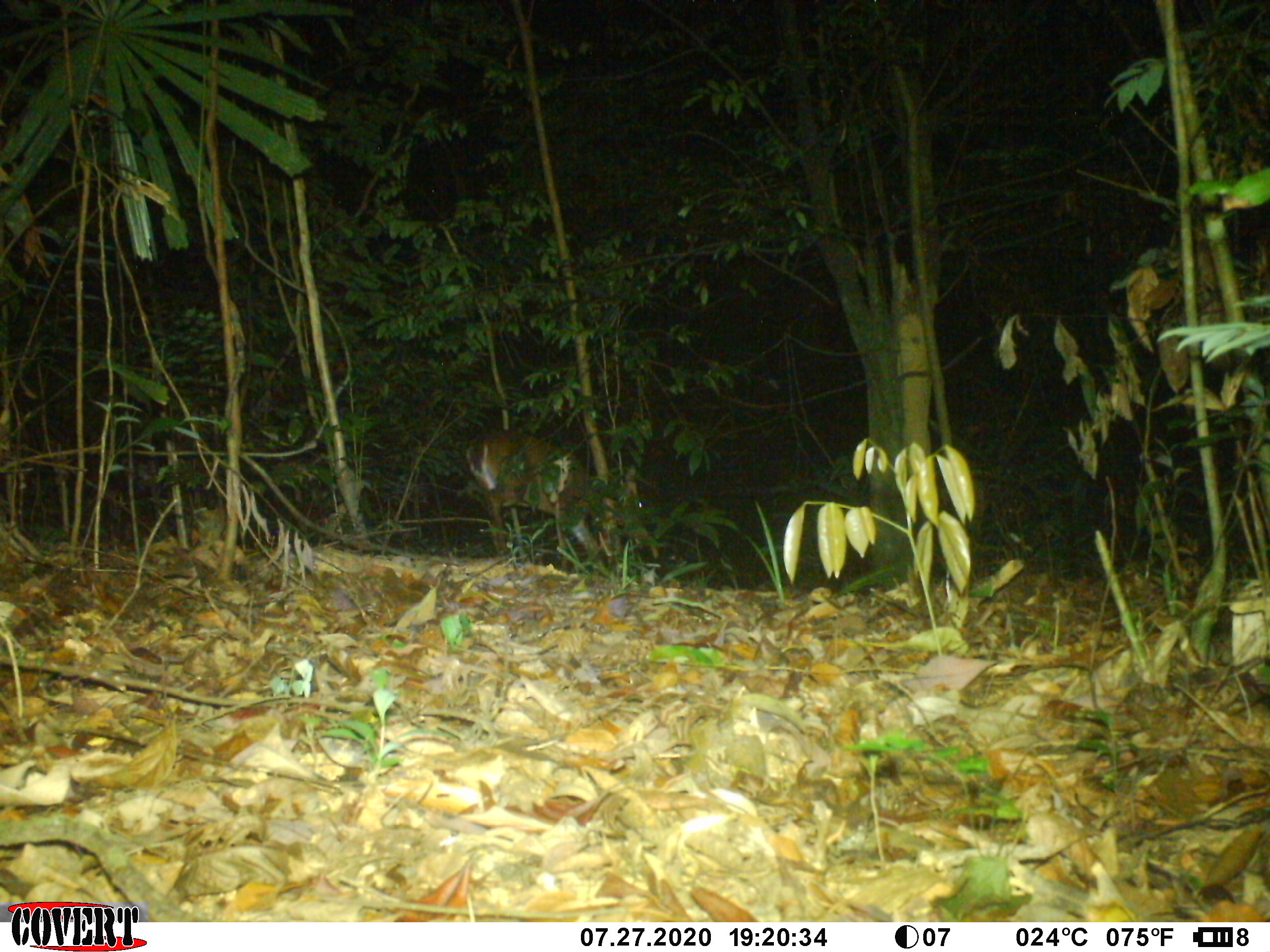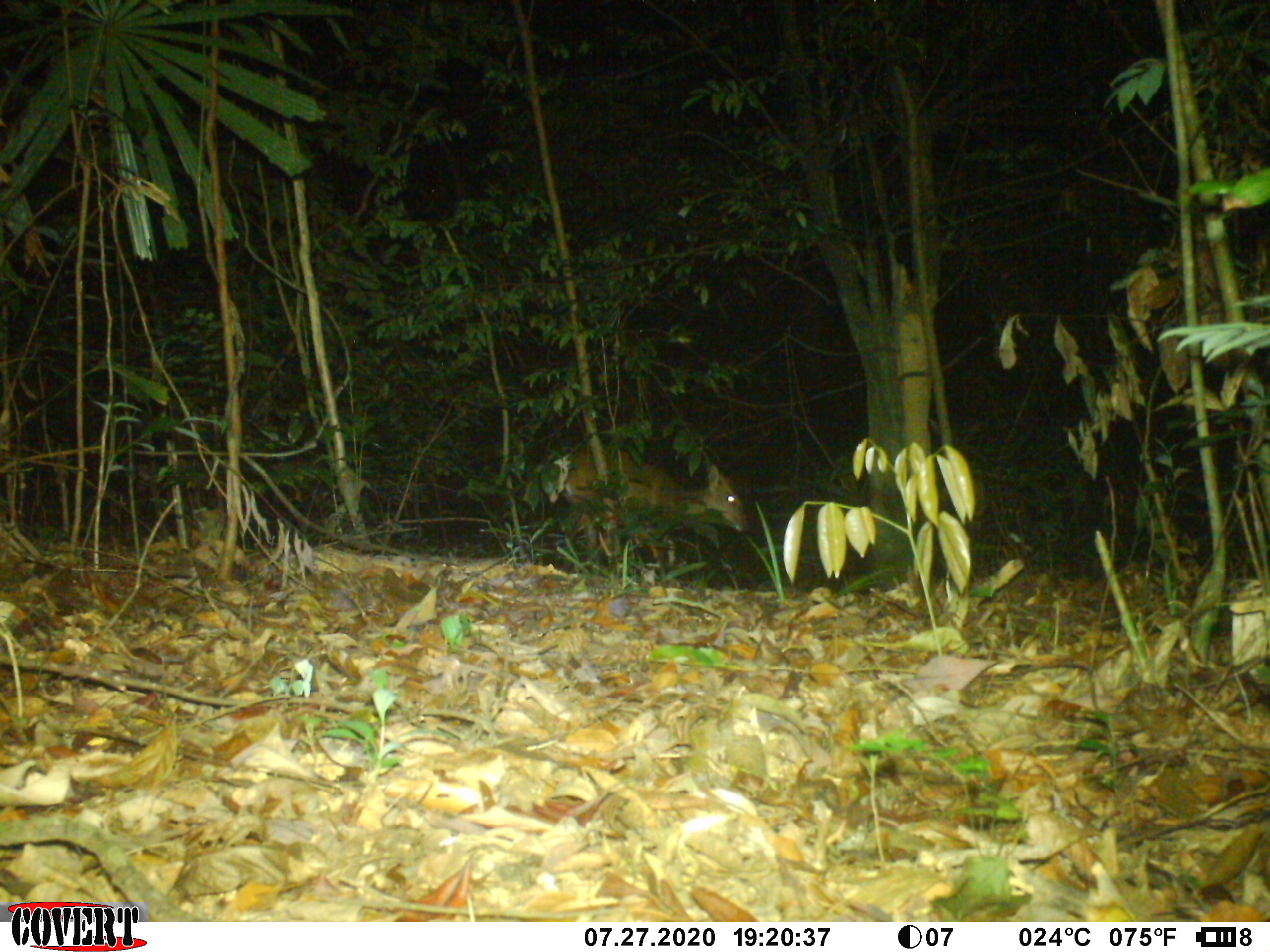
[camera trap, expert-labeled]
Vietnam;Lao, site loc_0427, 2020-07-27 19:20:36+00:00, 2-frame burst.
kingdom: Animalia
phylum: Chordata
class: Mammalia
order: Artiodactyla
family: Cervidae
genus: Muntiacus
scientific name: Muntiacus vuquangensis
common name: large-antlered muntjac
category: large antlered muntjac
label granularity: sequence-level